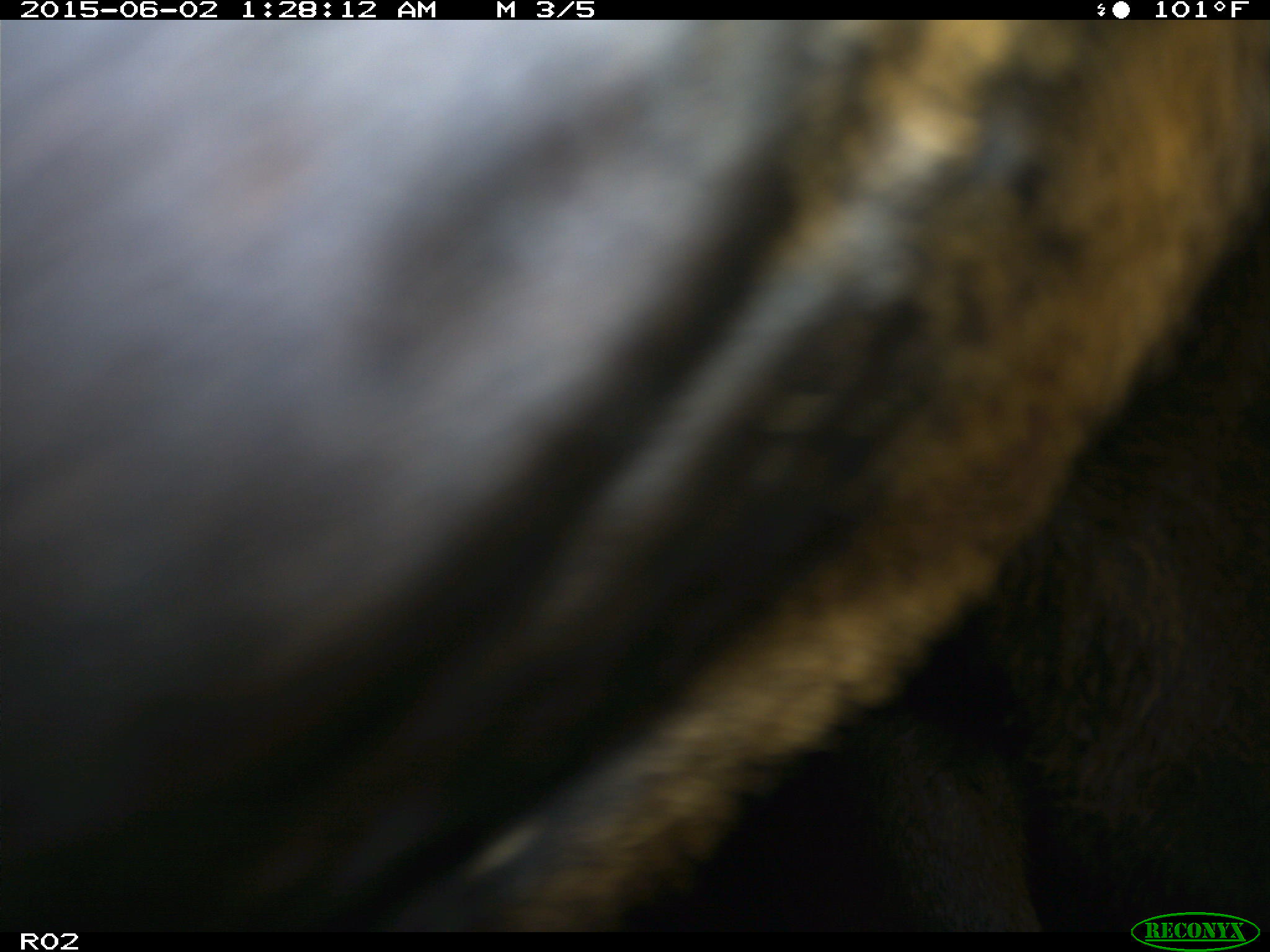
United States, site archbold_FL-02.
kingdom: Animalia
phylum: Chordata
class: Mammalia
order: Artiodactyla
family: Bovidae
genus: Bos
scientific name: Bos taurus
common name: domestic cow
Bos taurus (domestic cow).